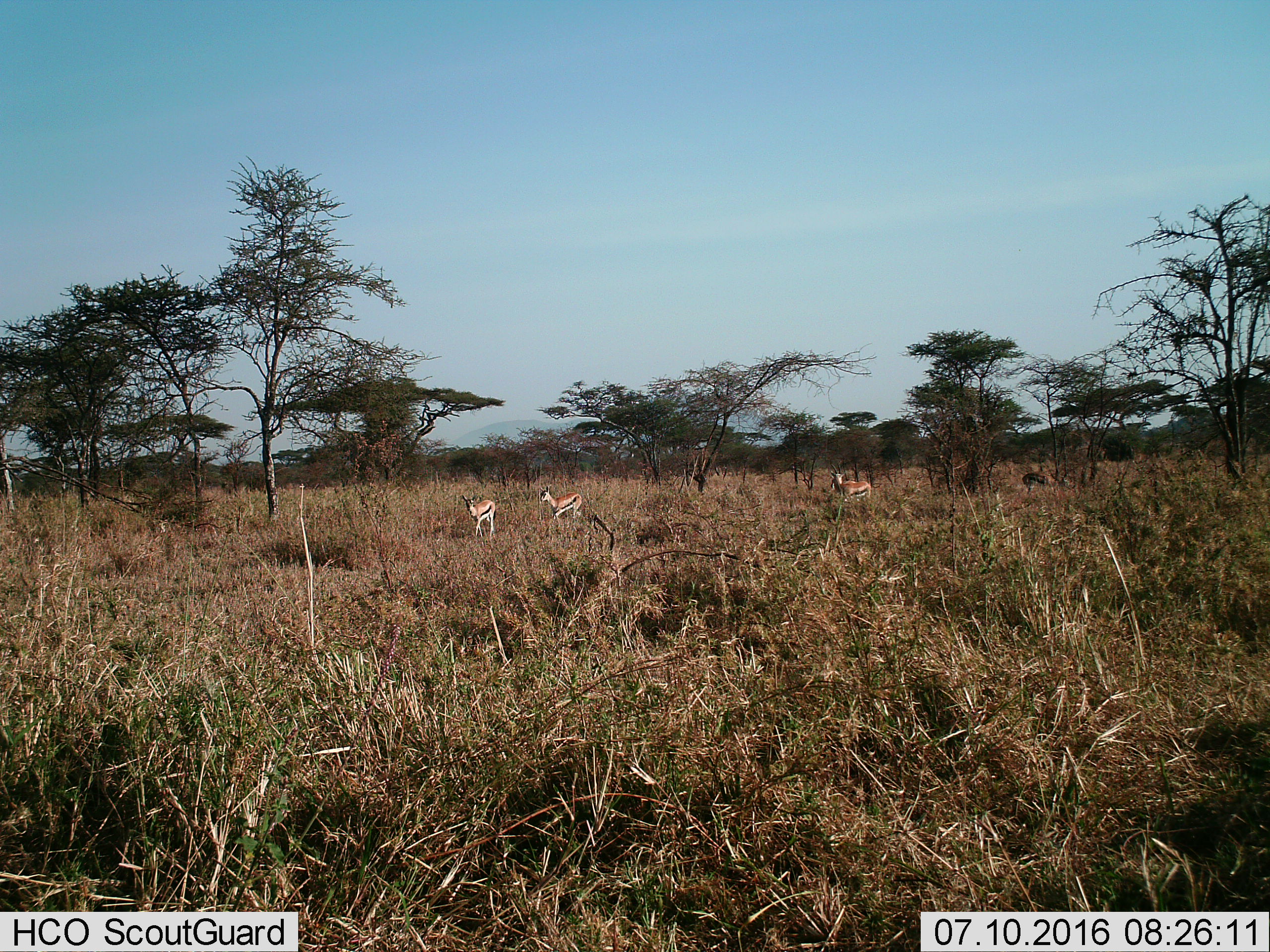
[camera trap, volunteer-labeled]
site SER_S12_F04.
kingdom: Animalia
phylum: Chordata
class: Mammalia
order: Artiodactyla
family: Bovidae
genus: Eudorcas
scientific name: Eudorcas thomsonii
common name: thomson's gazelle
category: gazellethomsons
Gazellethomsons (thomson's gazelle) (Eudorcas thomsonii), count 4. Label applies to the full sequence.